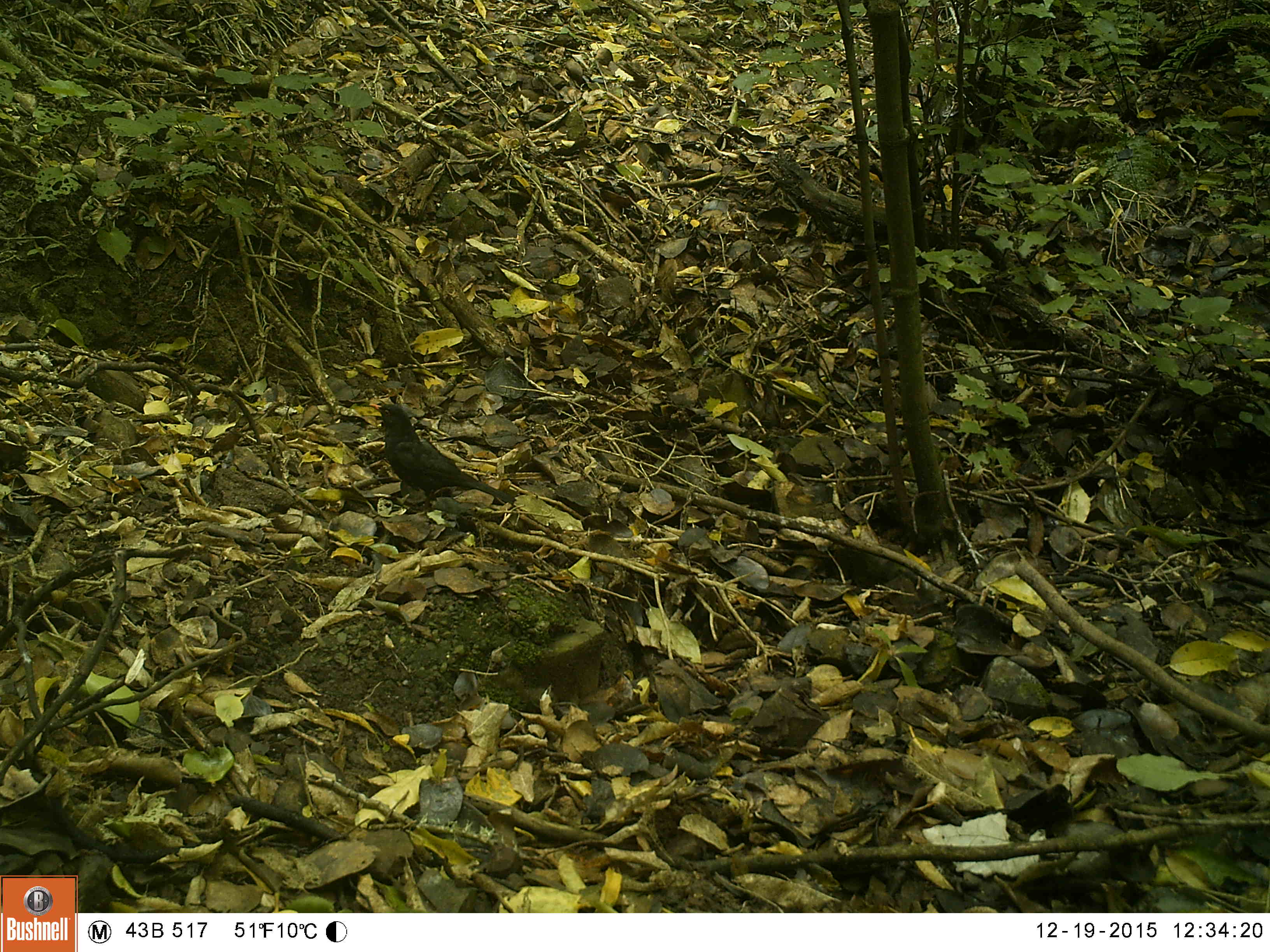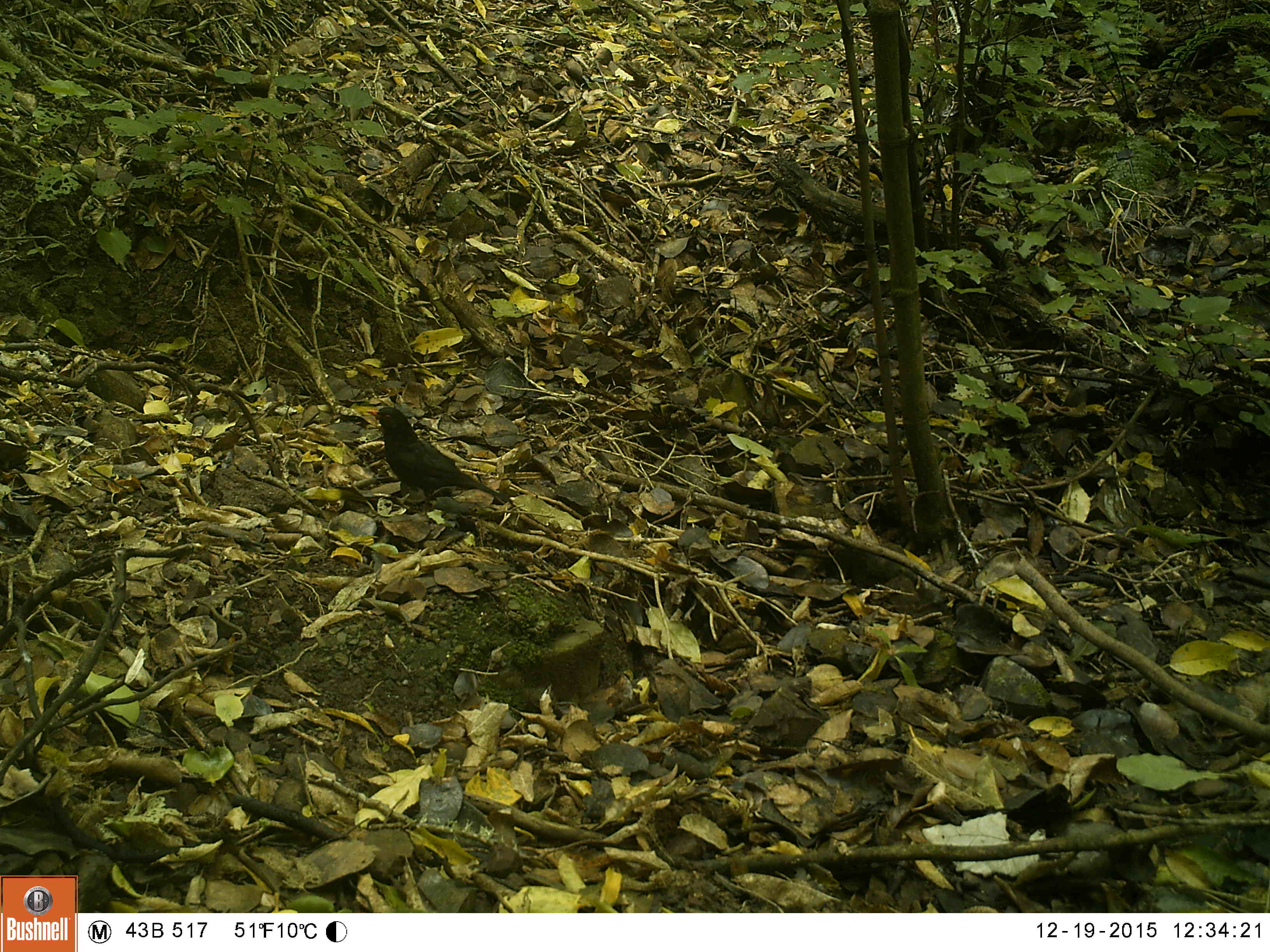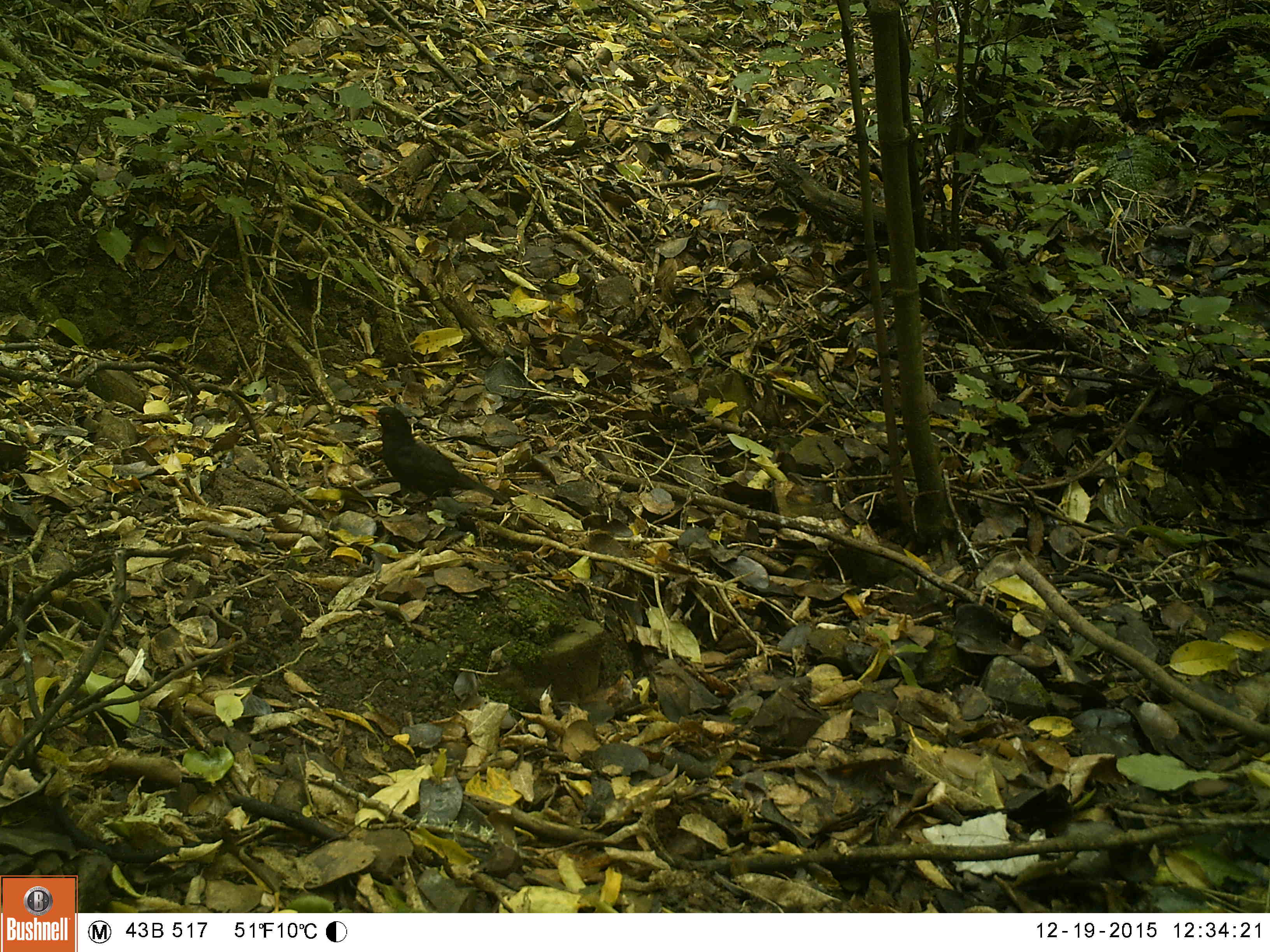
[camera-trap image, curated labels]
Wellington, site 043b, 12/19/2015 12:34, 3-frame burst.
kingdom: Animalia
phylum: Chordata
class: Aves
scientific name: Aves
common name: bird